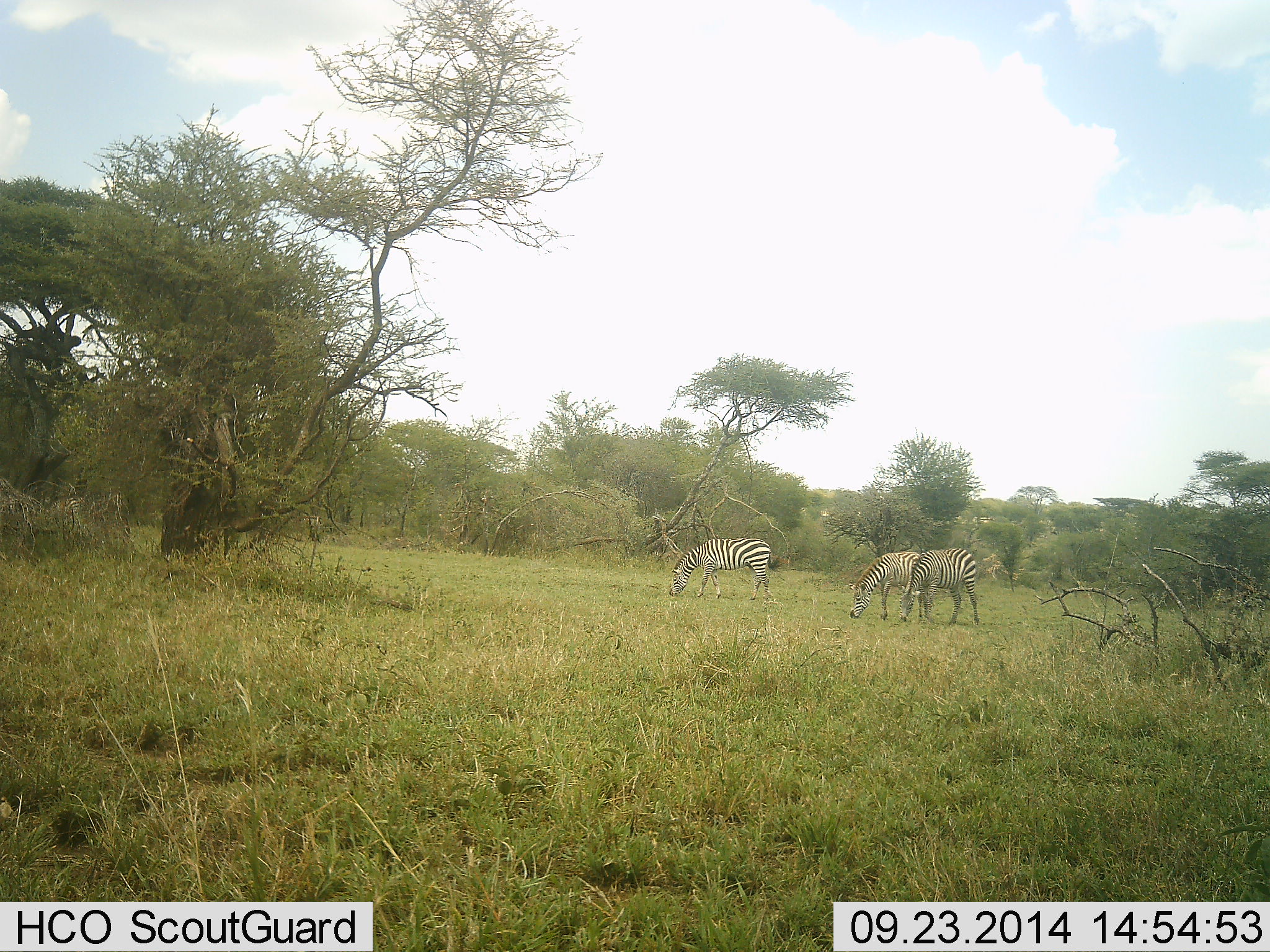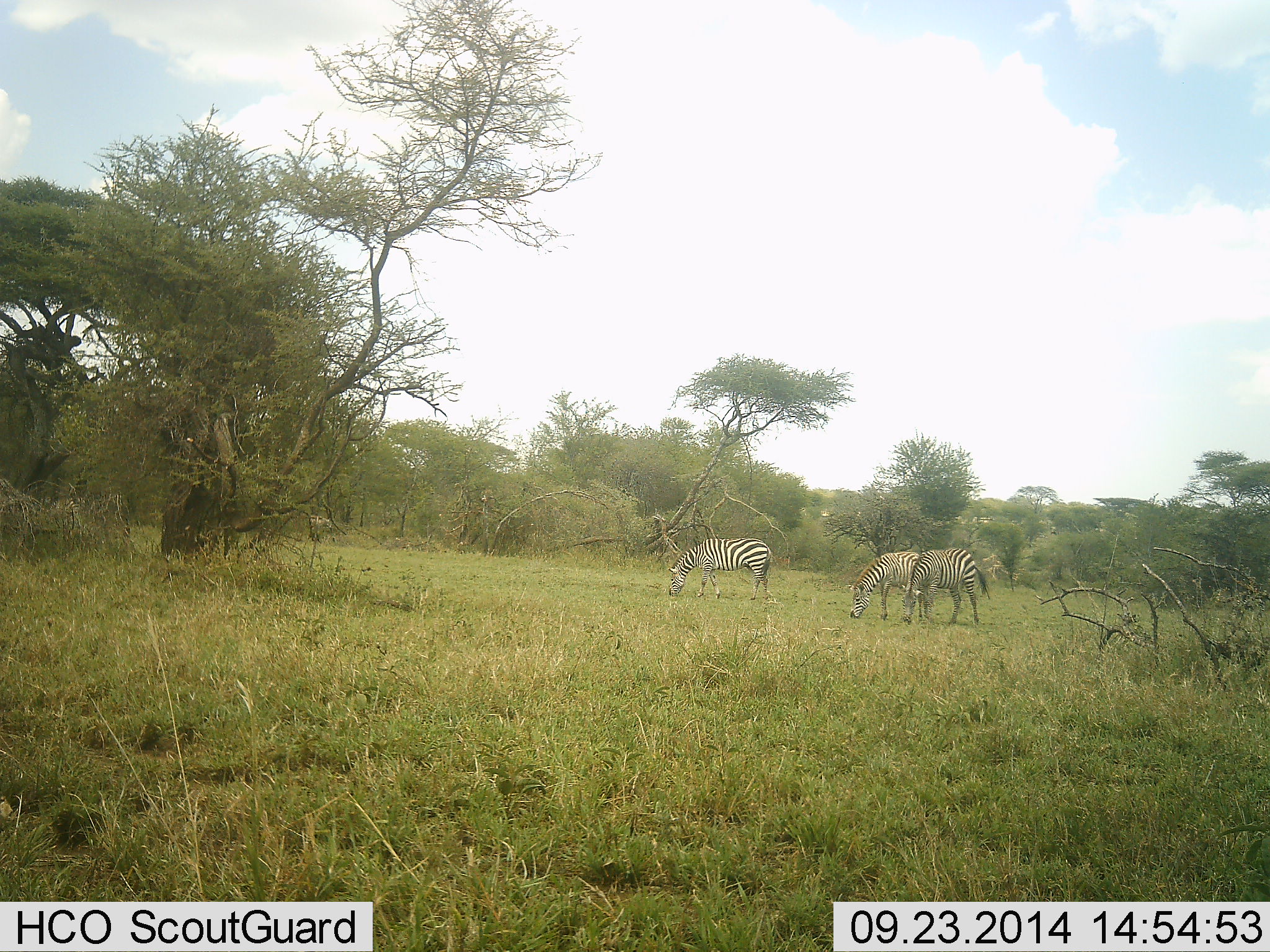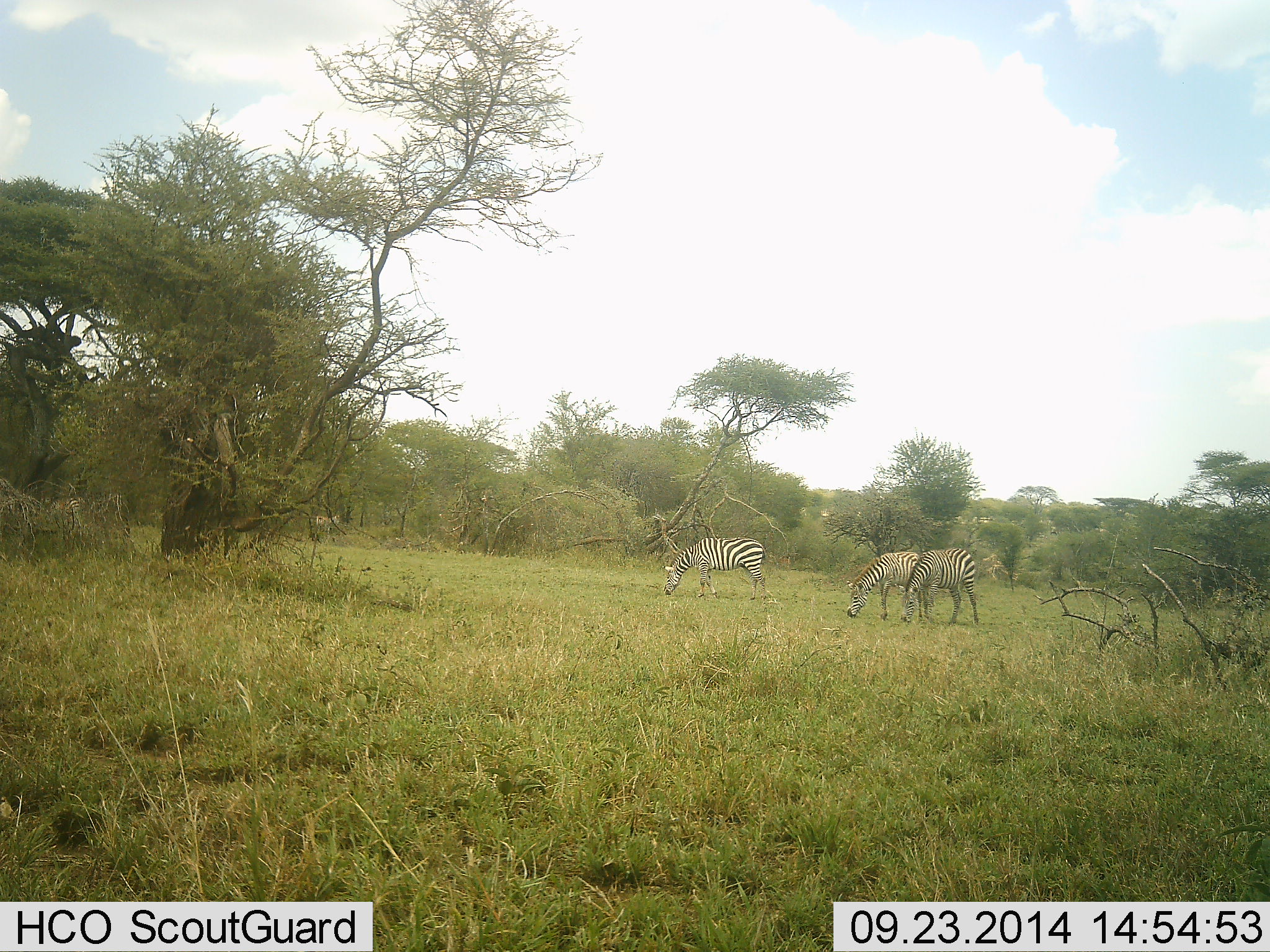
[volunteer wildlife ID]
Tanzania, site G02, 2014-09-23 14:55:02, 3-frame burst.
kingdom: Animalia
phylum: Chordata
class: Mammalia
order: Perissodactyla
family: Equidae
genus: Equus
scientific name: Equus quagga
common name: plains zebra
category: zebra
Zebra (plains zebra) (Equus quagga), count 3. Behavior (volunteer vote fractions): standing 10%, resting 0%, moving 0%, interacting 0%. Young present (vote fraction): 0%. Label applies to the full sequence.